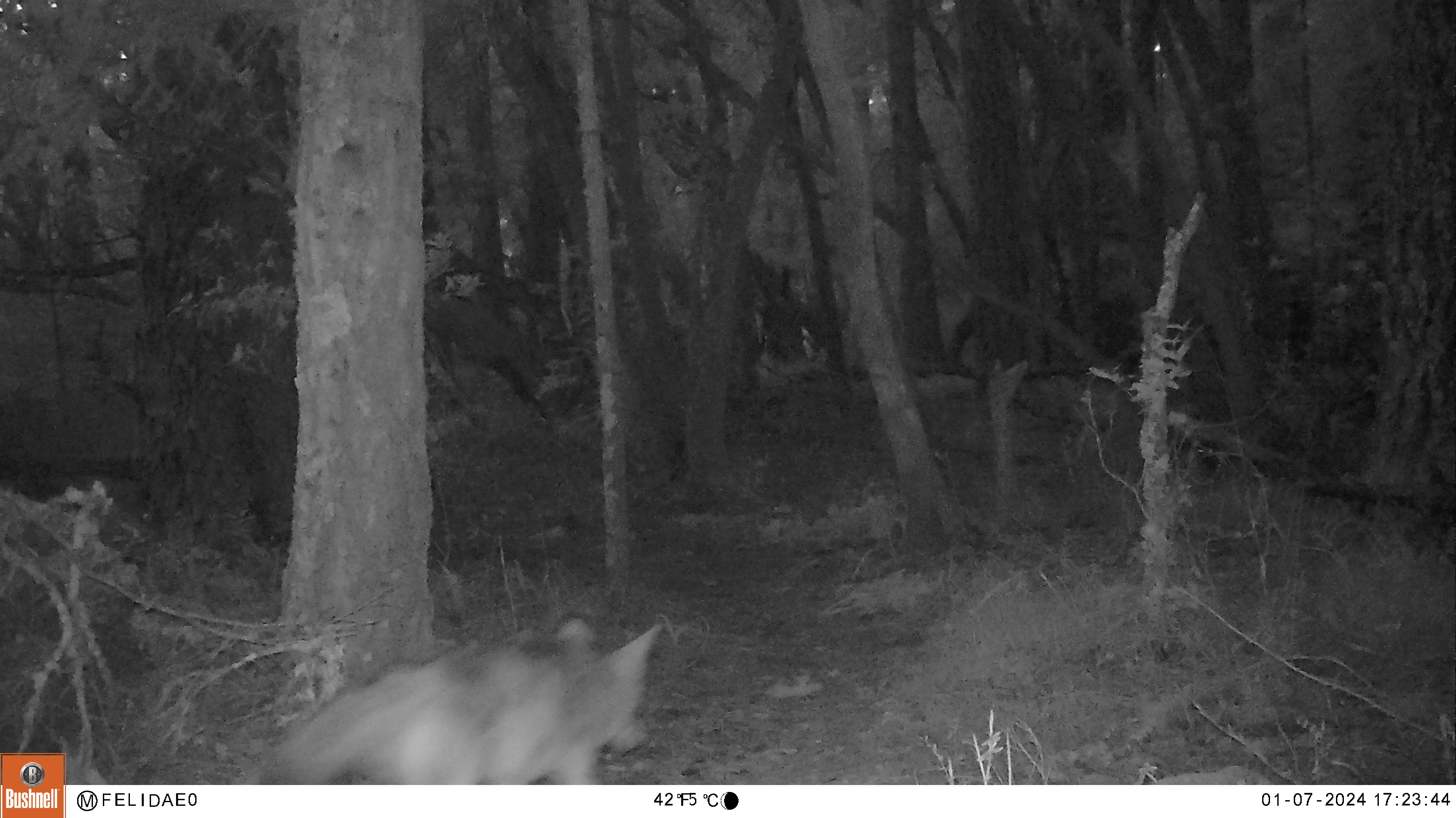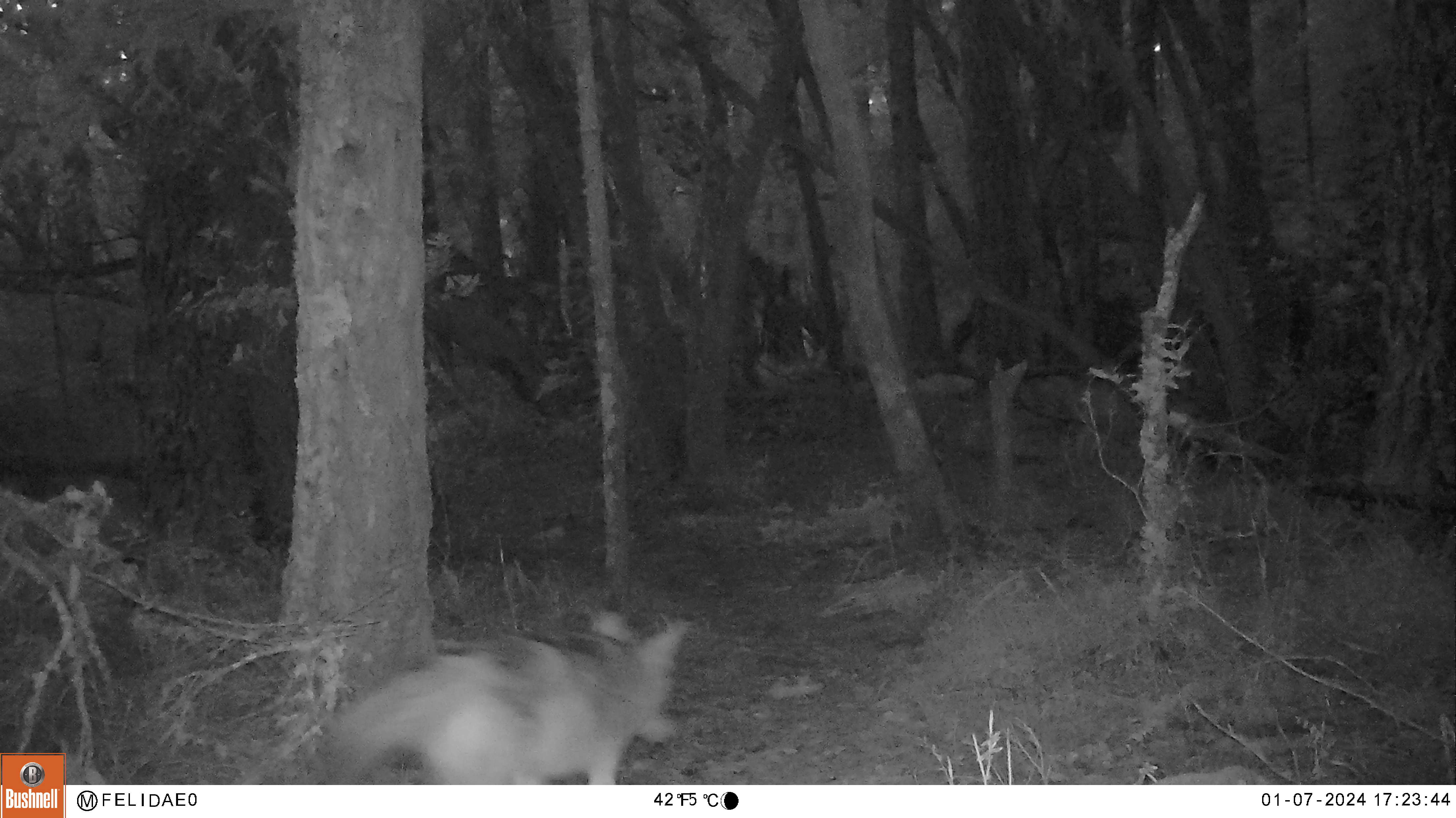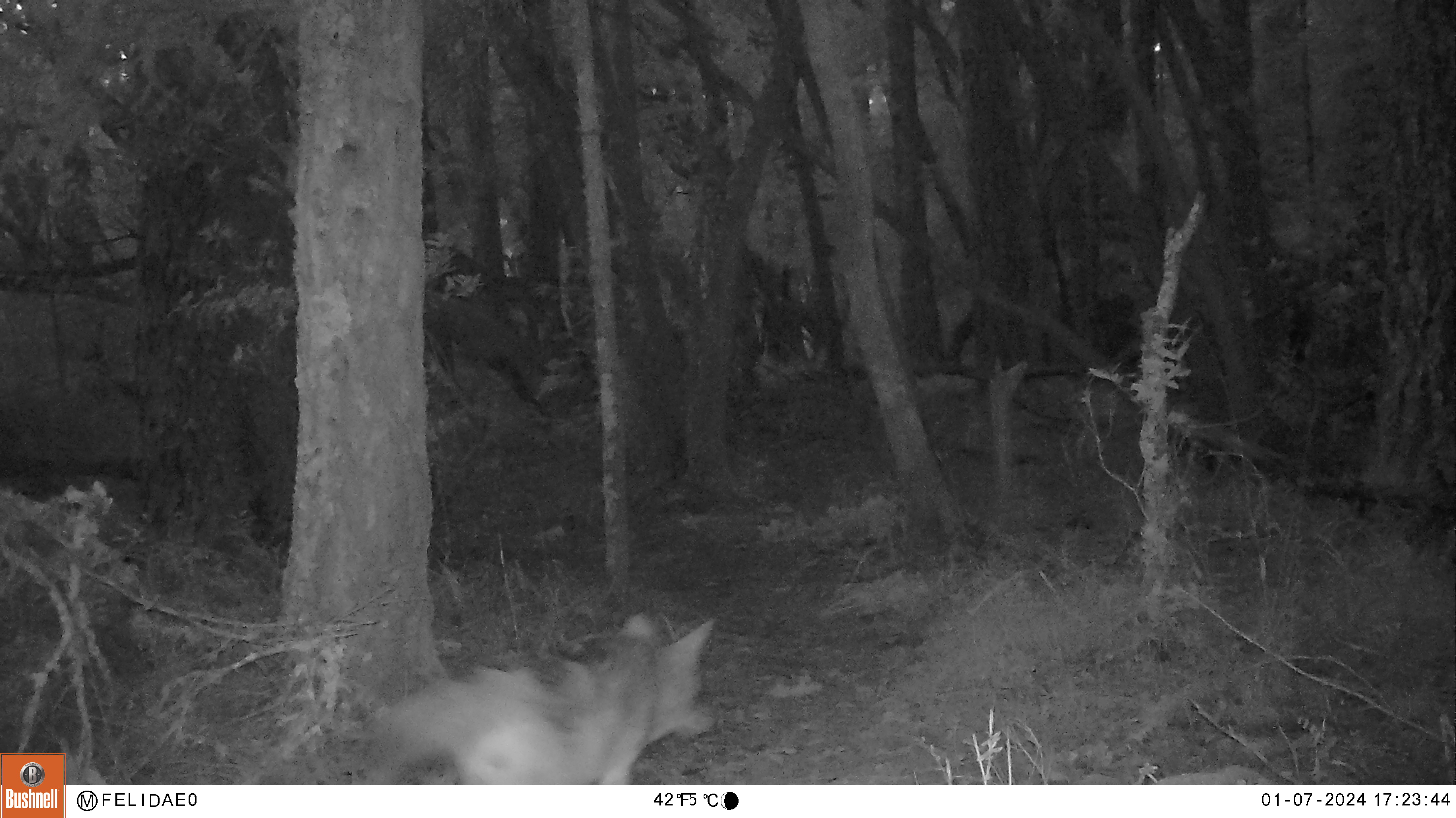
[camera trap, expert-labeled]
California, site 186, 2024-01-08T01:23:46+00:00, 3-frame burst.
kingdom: Animalia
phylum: Chordata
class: Mammalia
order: Carnivora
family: Canidae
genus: Canis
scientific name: Canis latrans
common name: coyote